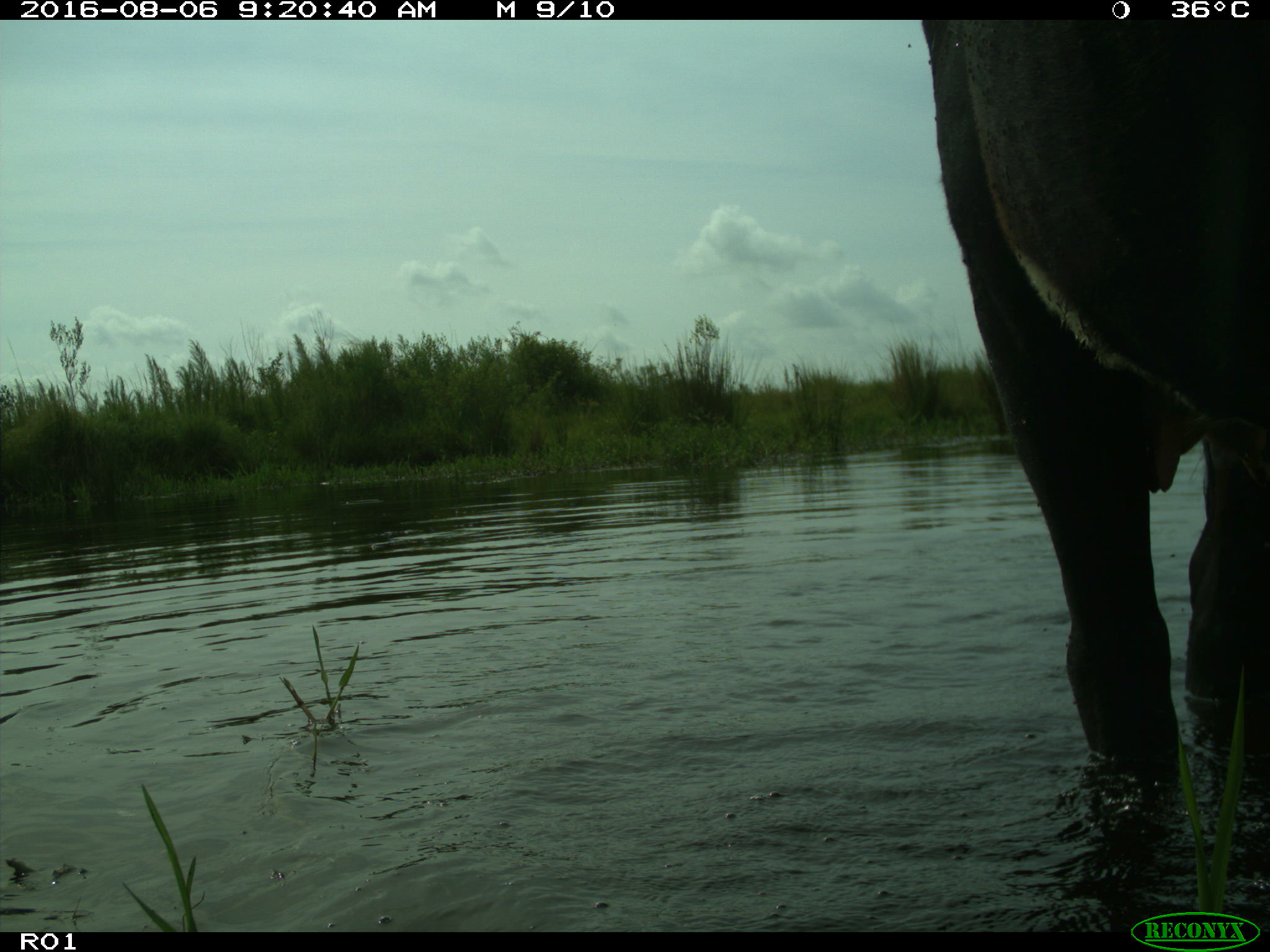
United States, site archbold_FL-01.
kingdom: Animalia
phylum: Chordata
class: Mammalia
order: Artiodactyla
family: Bovidae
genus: Bos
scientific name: Bos taurus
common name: domestic cow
Bos taurus (domestic cow).